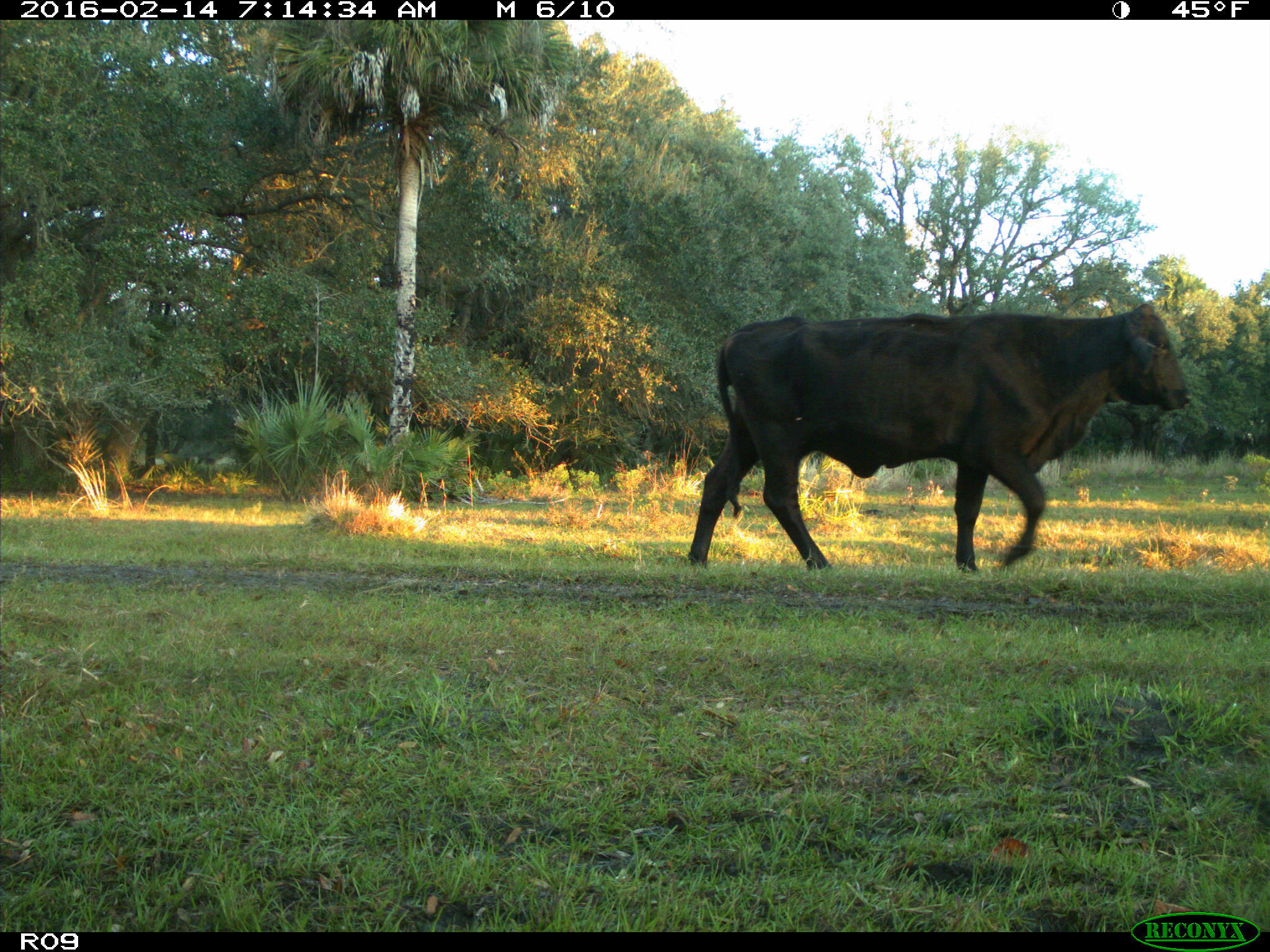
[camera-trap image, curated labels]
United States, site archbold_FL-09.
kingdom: Animalia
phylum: Chordata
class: Mammalia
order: Artiodactyla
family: Bovidae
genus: Bos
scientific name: Bos taurus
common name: domestic cow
Bos taurus (domestic cow).